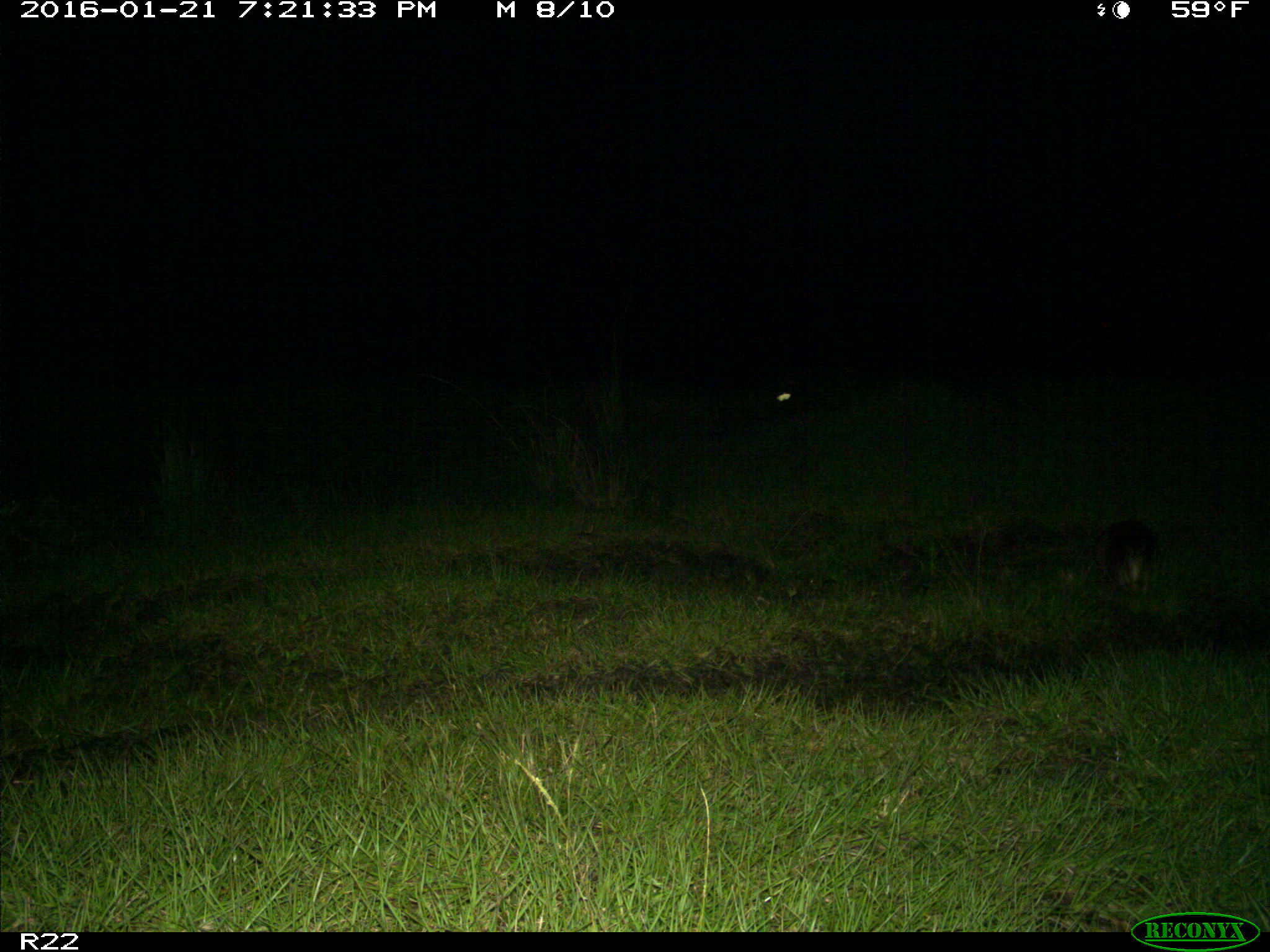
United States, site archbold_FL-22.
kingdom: Animalia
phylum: Chordata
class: Mammalia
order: Cingulata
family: Dasypodidae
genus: Dasypus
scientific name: Dasypus novemcinctus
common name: nine-banded armadillo